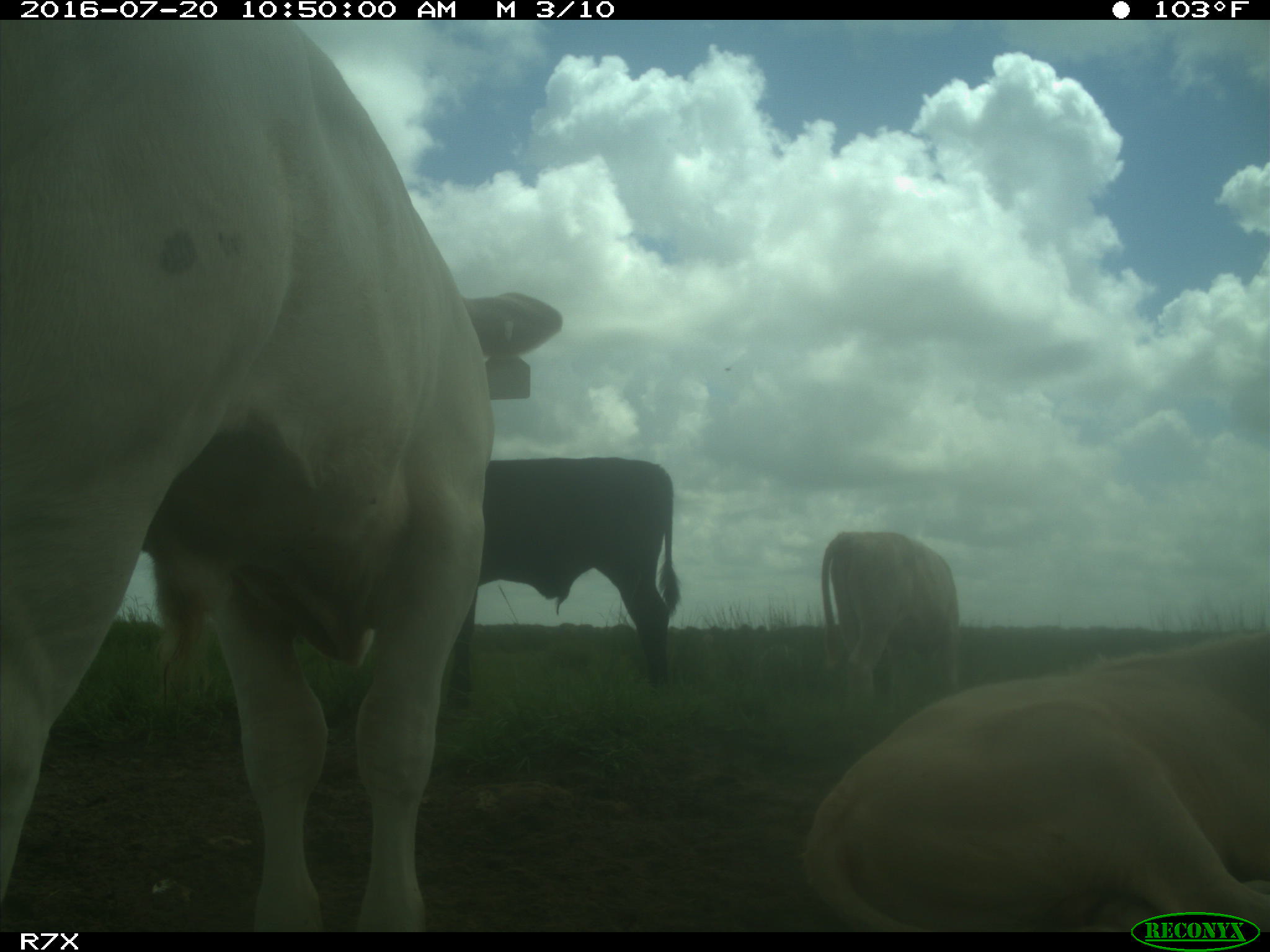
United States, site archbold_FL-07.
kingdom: Animalia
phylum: Chordata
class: Mammalia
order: Artiodactyla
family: Bovidae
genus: Bos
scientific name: Bos taurus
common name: domestic cow